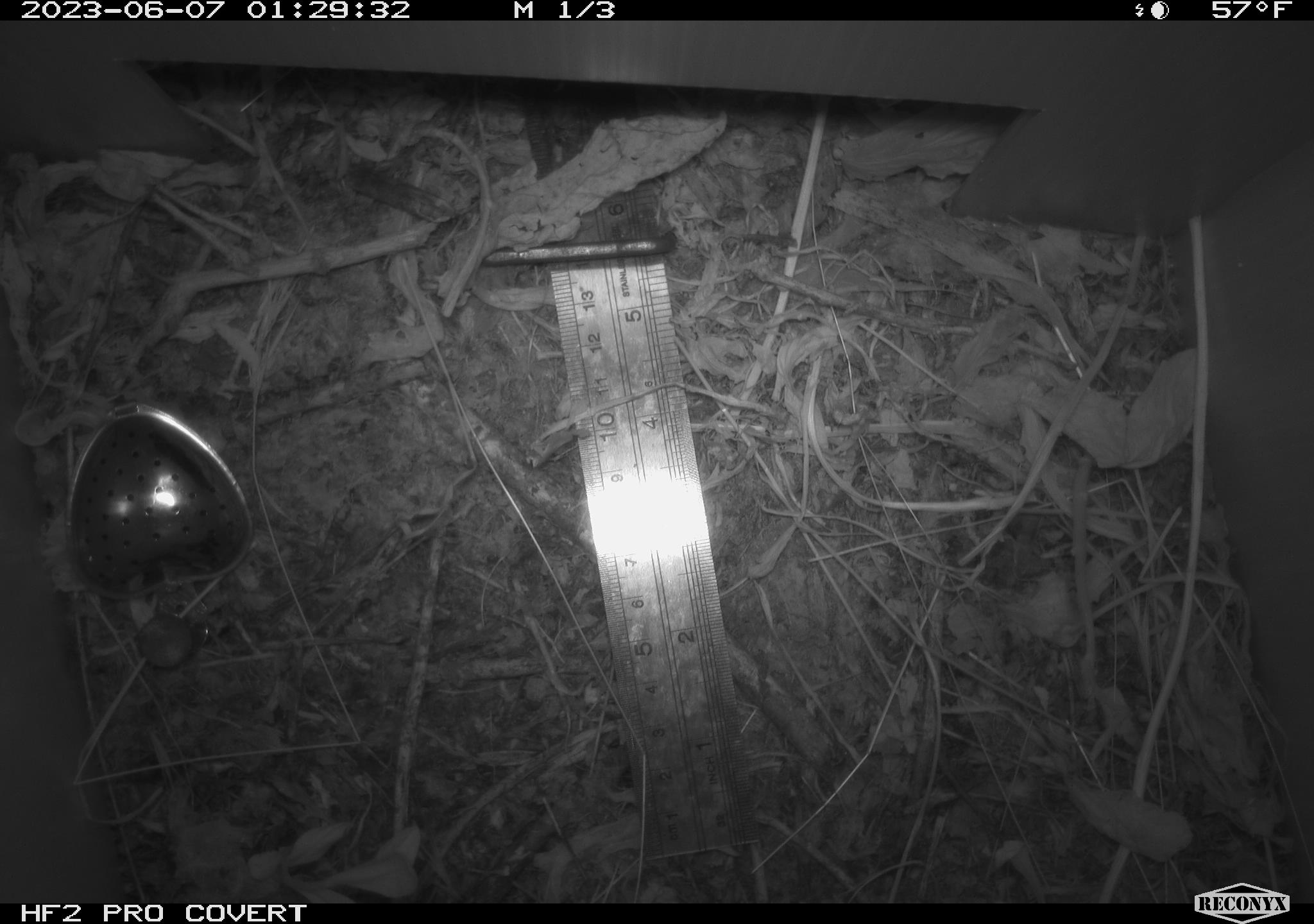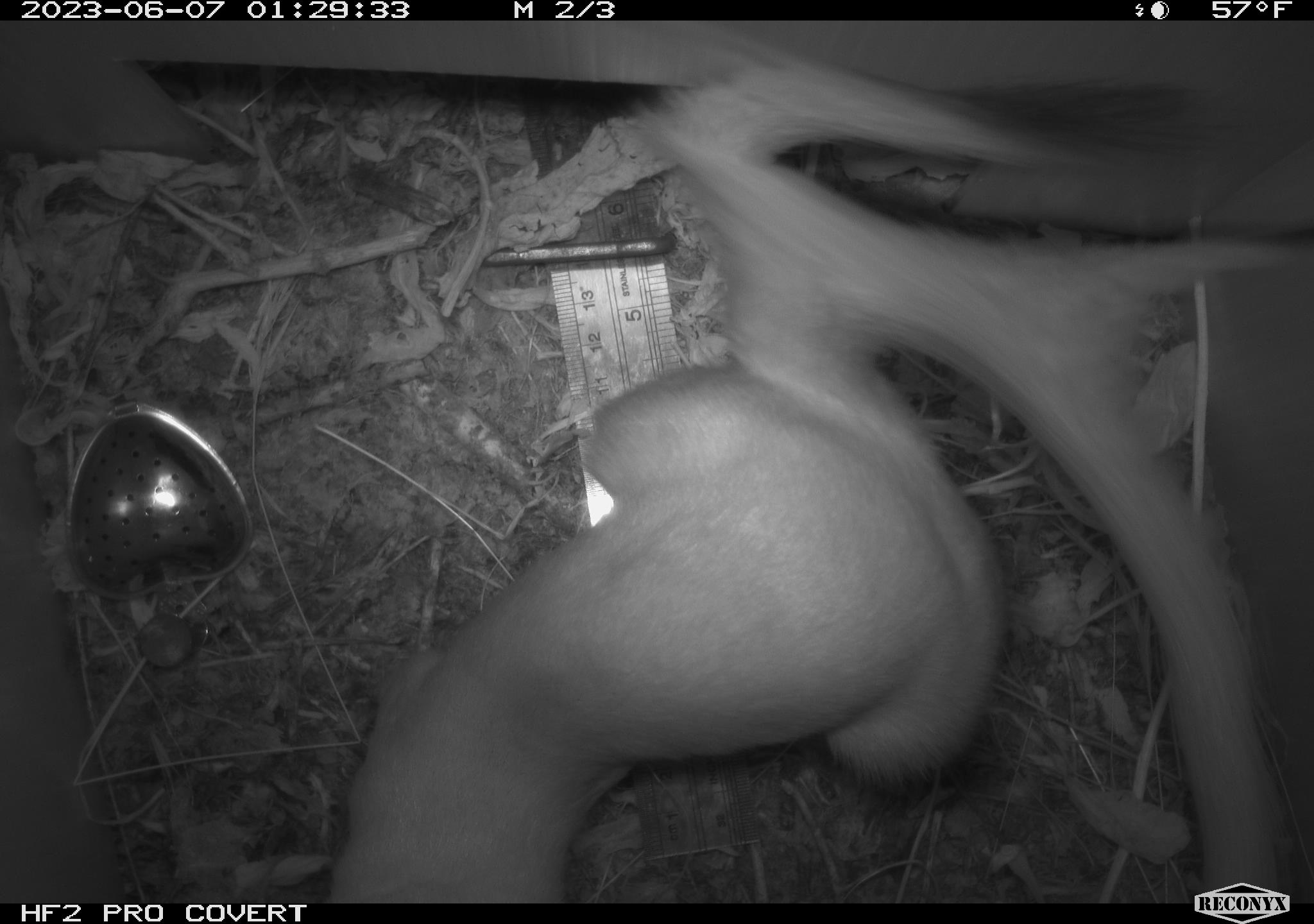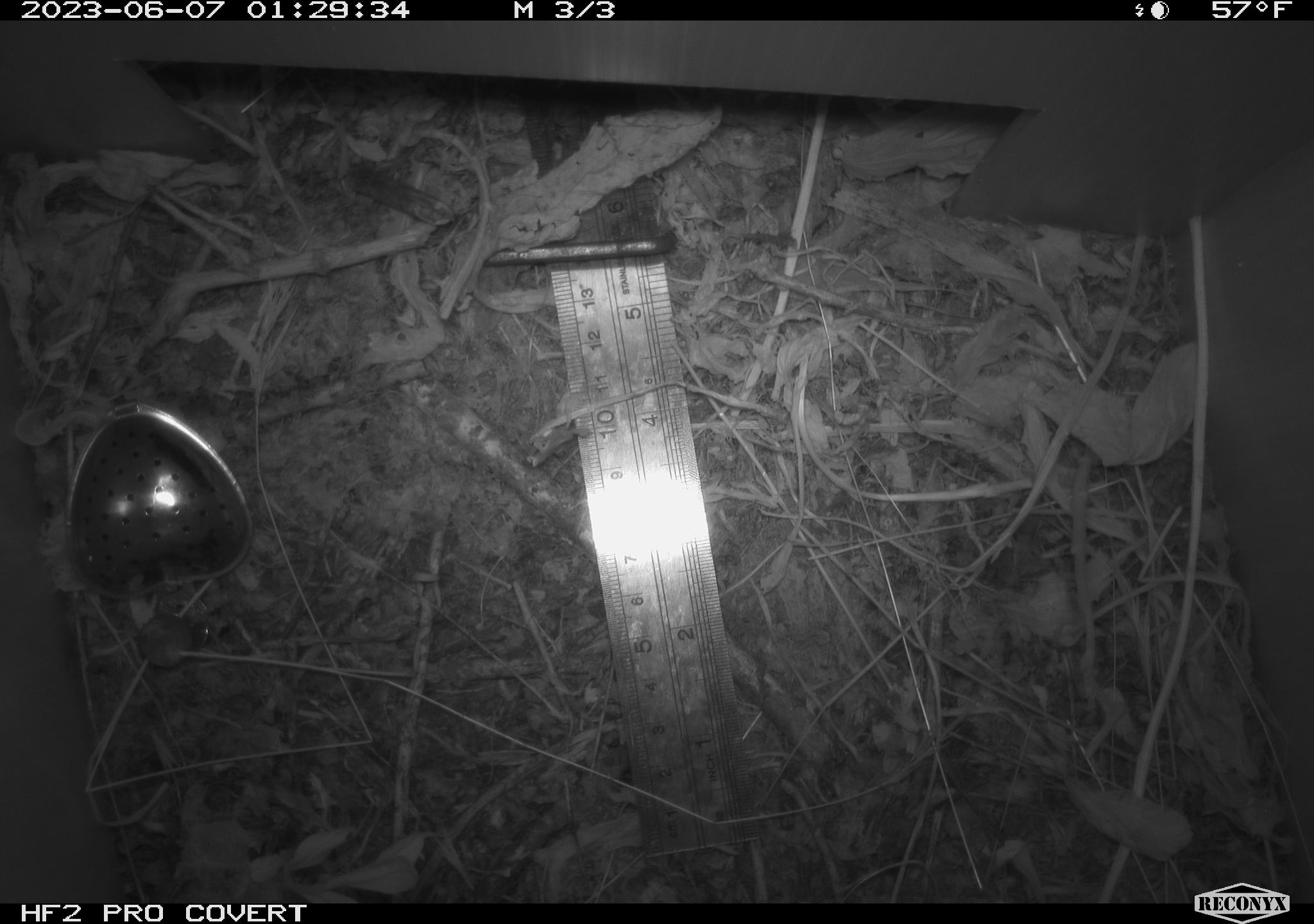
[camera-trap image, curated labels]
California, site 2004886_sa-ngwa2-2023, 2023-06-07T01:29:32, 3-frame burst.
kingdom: Animalia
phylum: Chordata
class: Mammalia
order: Carnivora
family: Mustelidae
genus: Neogale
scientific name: Neogale frenata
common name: long-tailed weasel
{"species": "long-tailed weasel (Neogale frenata)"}